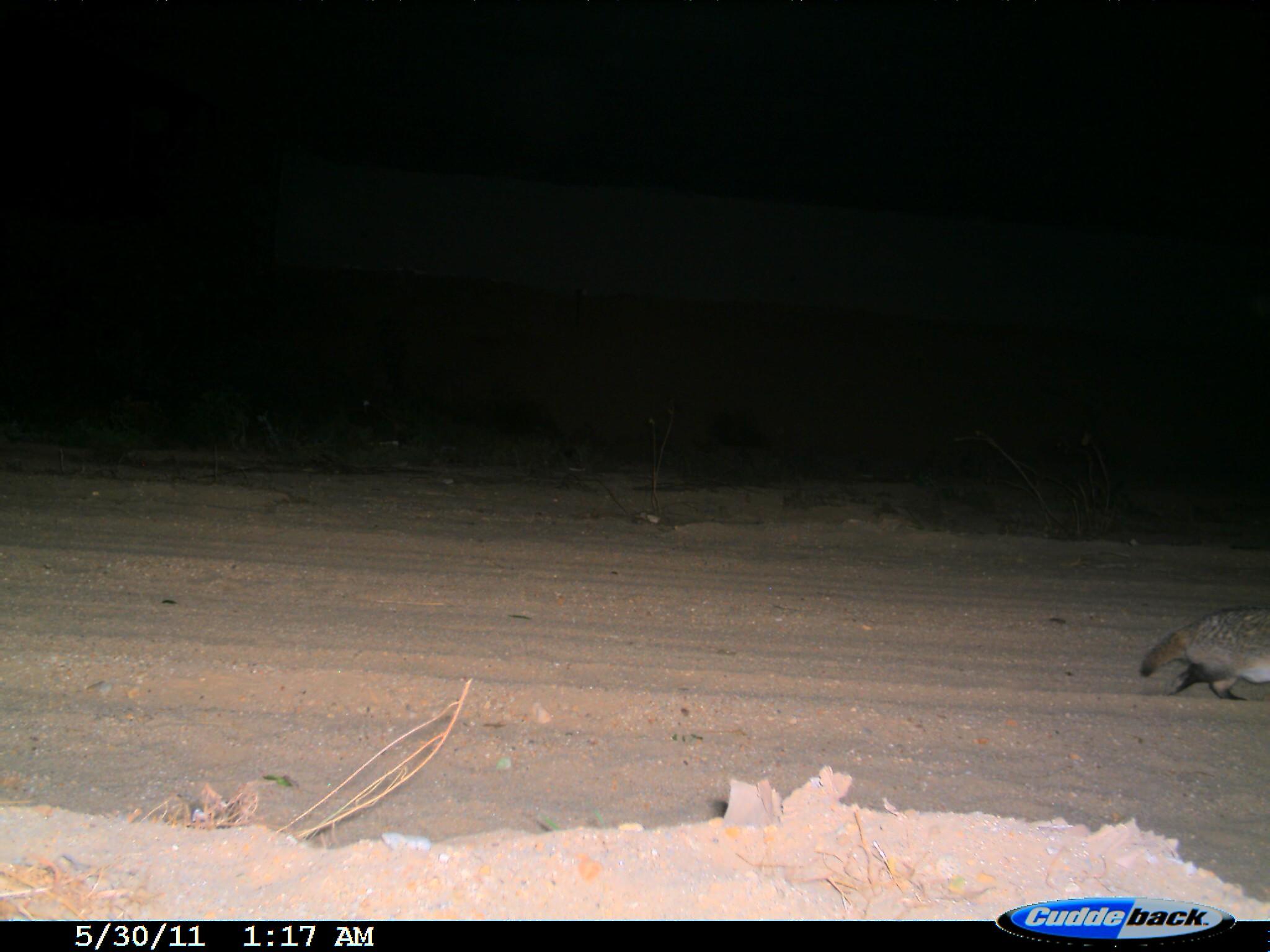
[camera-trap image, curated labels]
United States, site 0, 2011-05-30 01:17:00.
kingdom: Animalia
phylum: Chordata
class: Mammalia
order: Carnivora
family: Mustelidae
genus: Taxidea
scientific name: Taxidea taxus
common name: badger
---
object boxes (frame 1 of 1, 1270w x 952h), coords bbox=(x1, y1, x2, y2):
badger: bbox=(1135, 600, 1268, 701)